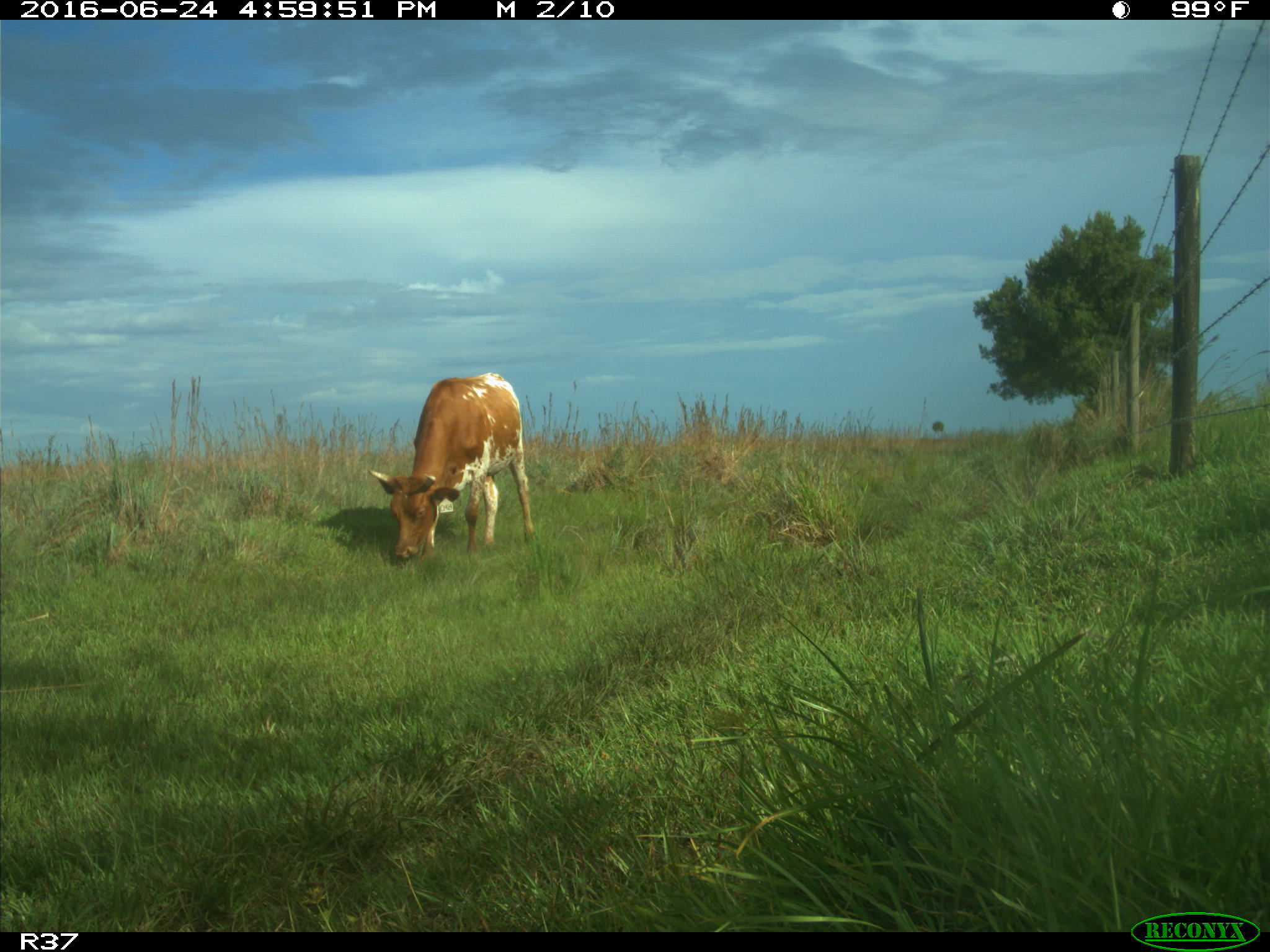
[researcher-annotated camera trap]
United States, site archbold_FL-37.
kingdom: Animalia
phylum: Chordata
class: Mammalia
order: Artiodactyla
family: Bovidae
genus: Bos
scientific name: Bos taurus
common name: domestic cow